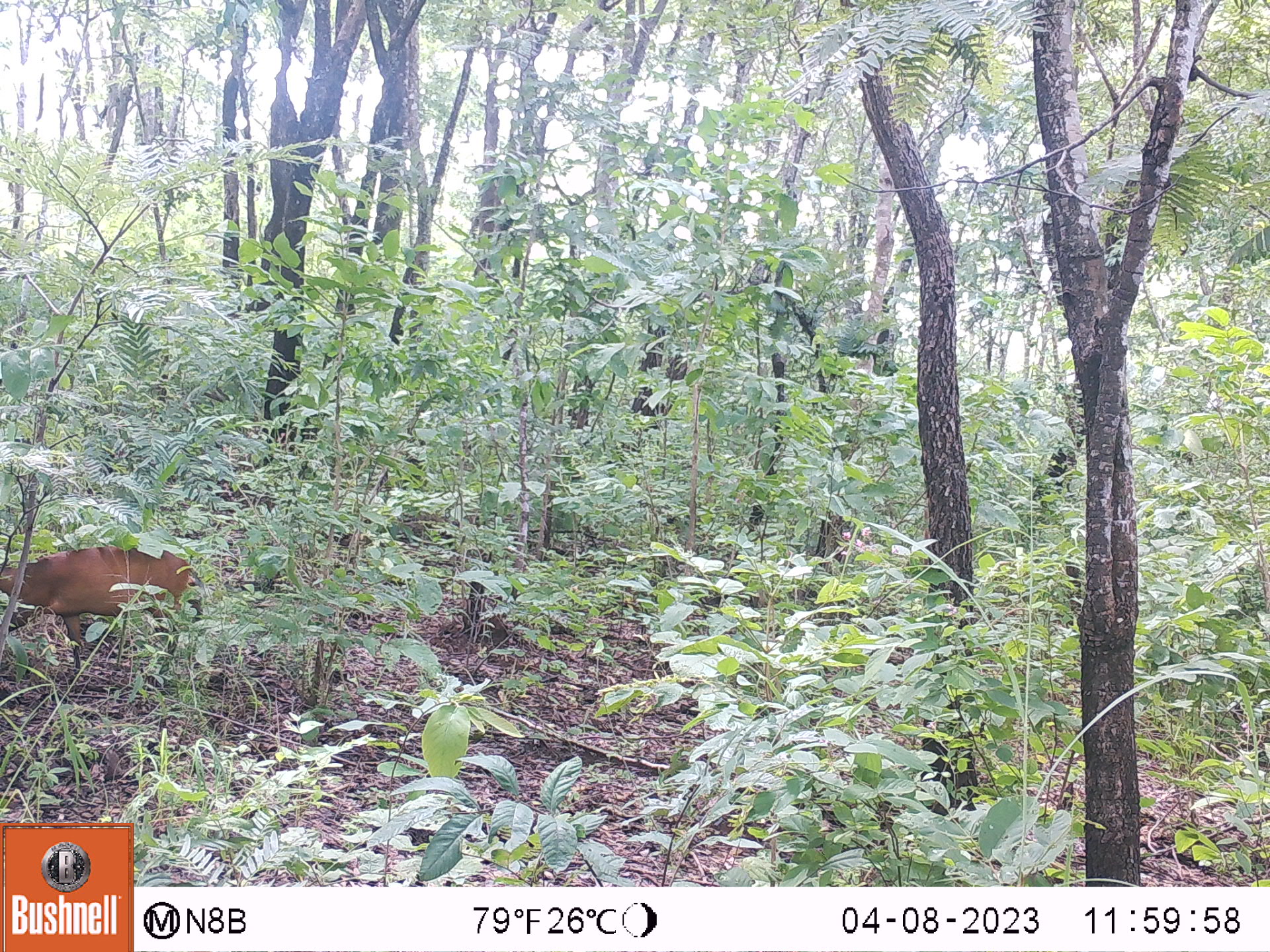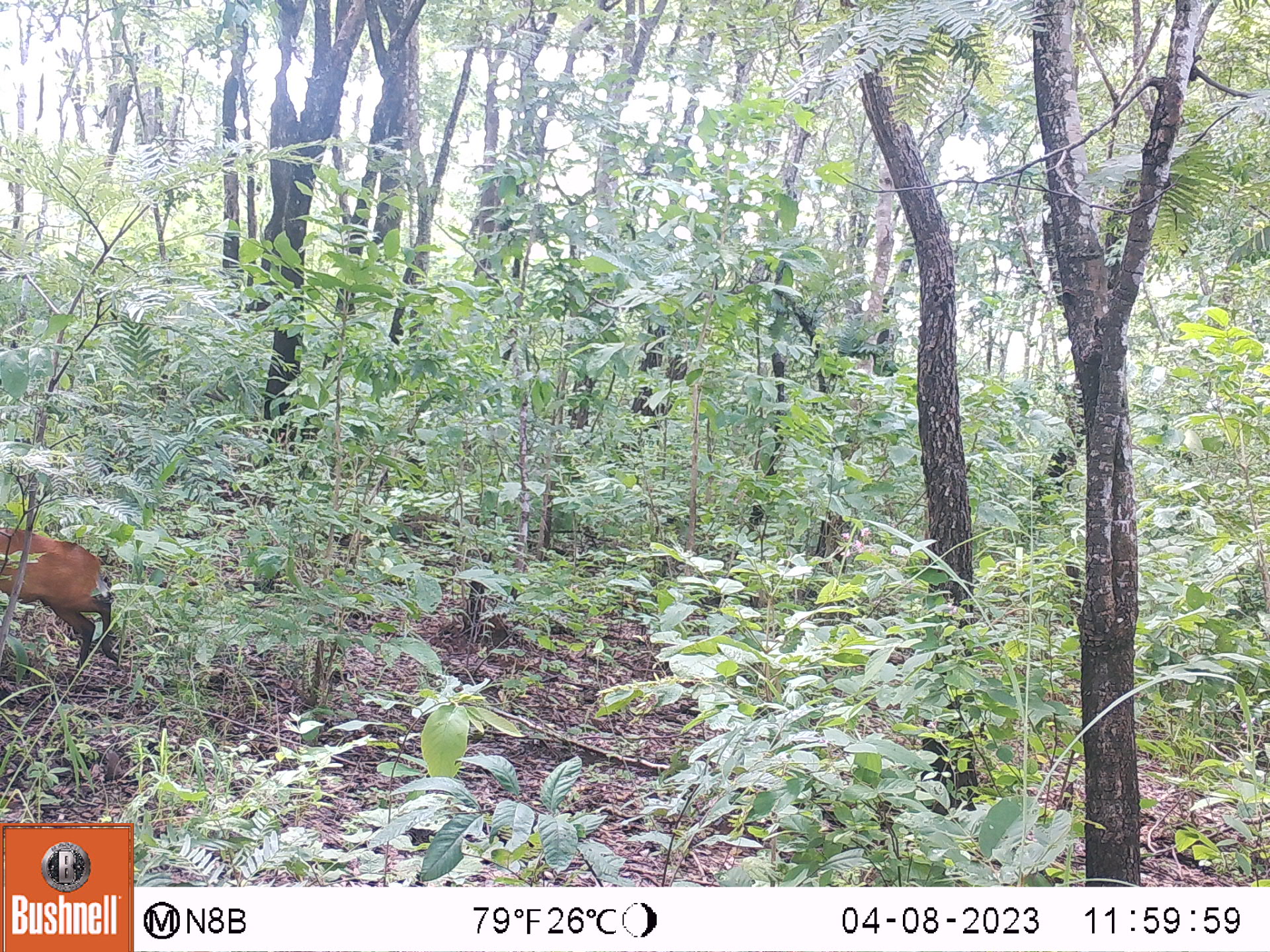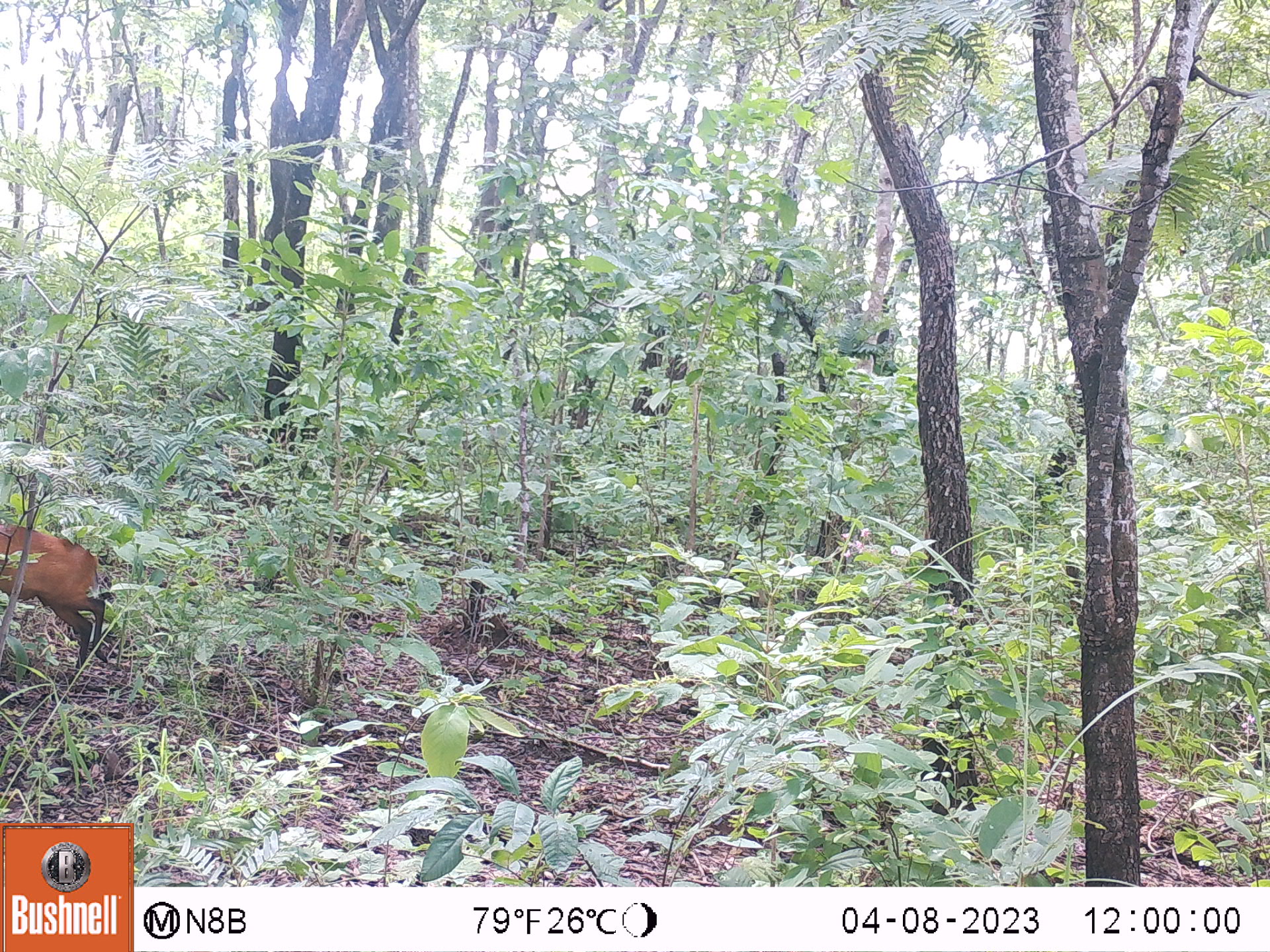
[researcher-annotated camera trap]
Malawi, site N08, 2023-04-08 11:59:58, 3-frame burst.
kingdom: Animalia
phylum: Chordata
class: Mammalia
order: Artiodactyla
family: Bovidae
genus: Cephalophorus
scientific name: Cephalophorus natalensis natalensis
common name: red duiker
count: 1